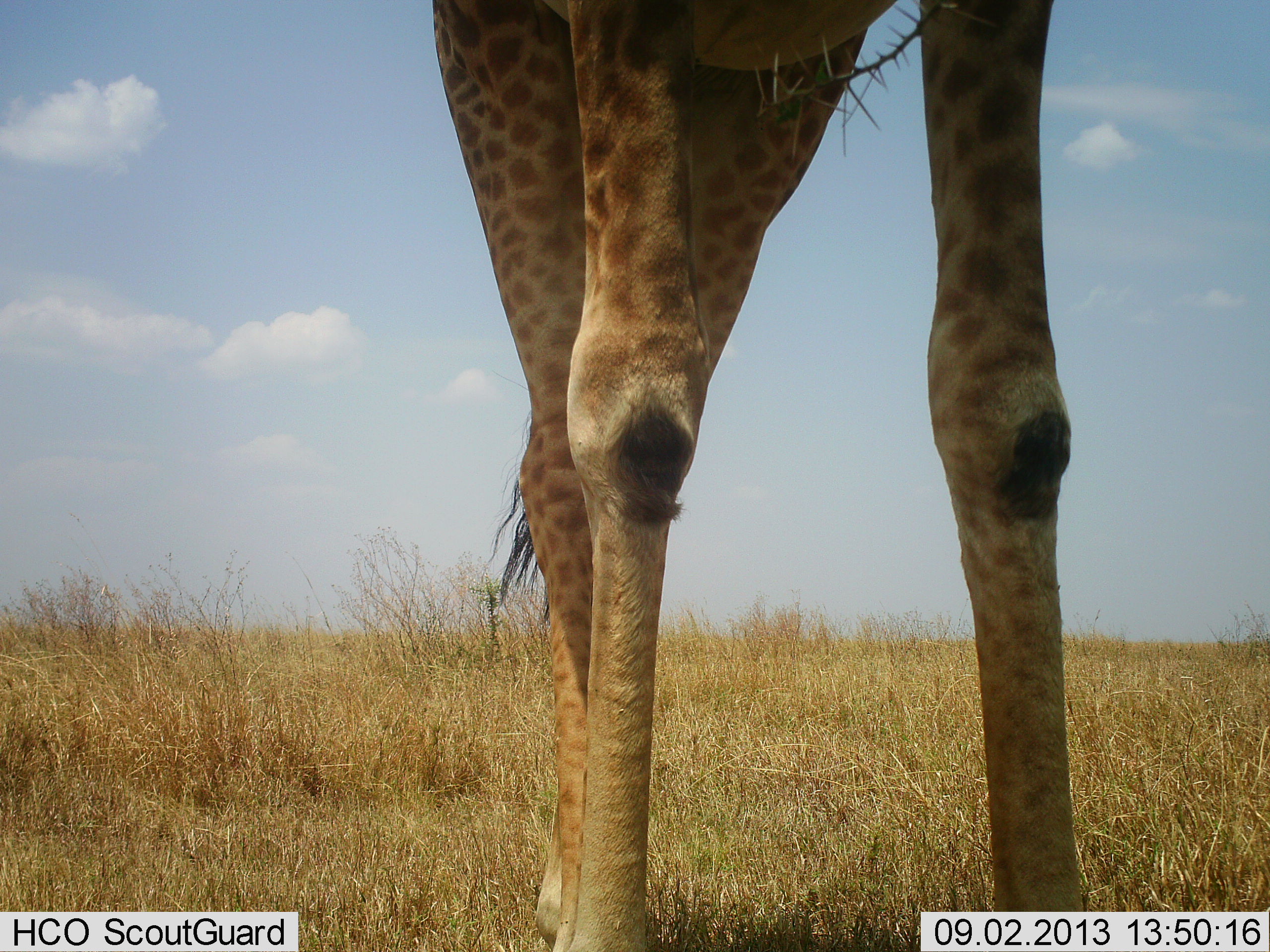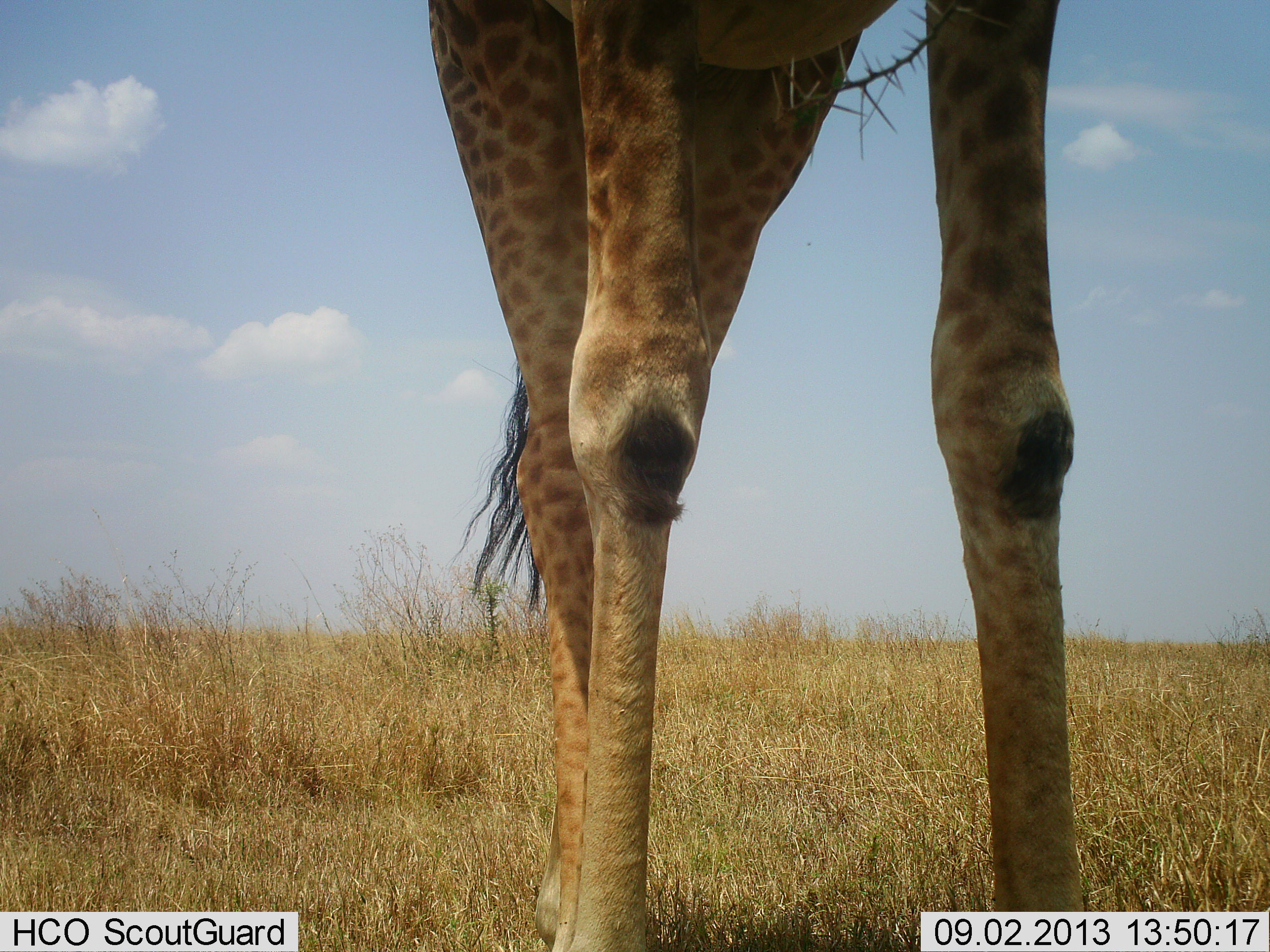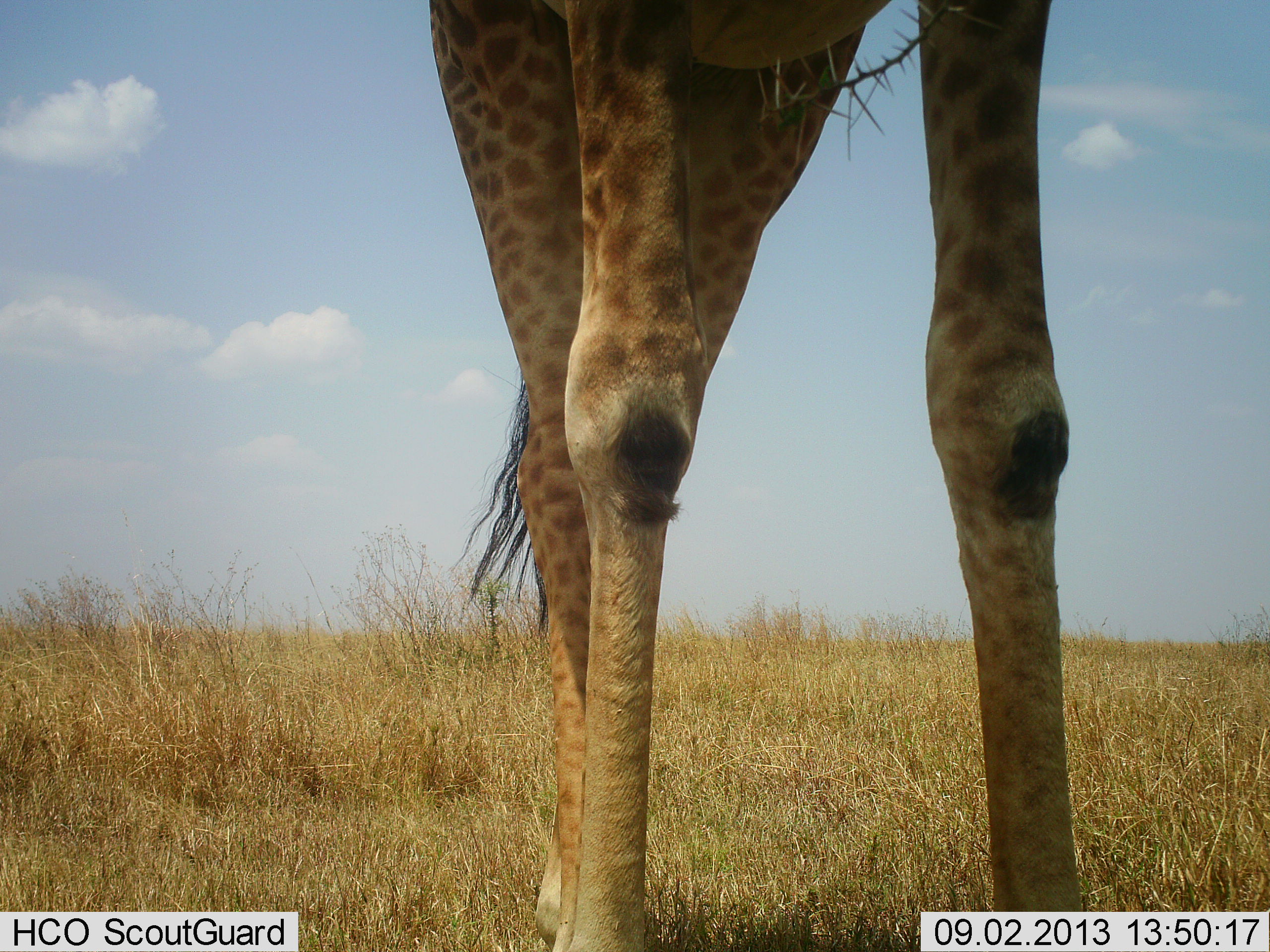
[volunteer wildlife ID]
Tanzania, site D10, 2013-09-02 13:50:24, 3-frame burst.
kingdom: Animalia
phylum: Chordata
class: Mammalia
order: Artiodactyla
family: Giraffidae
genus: Giraffa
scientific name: Giraffa camelopardalis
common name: giraffe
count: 1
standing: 92%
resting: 0%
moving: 0%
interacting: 0%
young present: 0%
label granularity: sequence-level